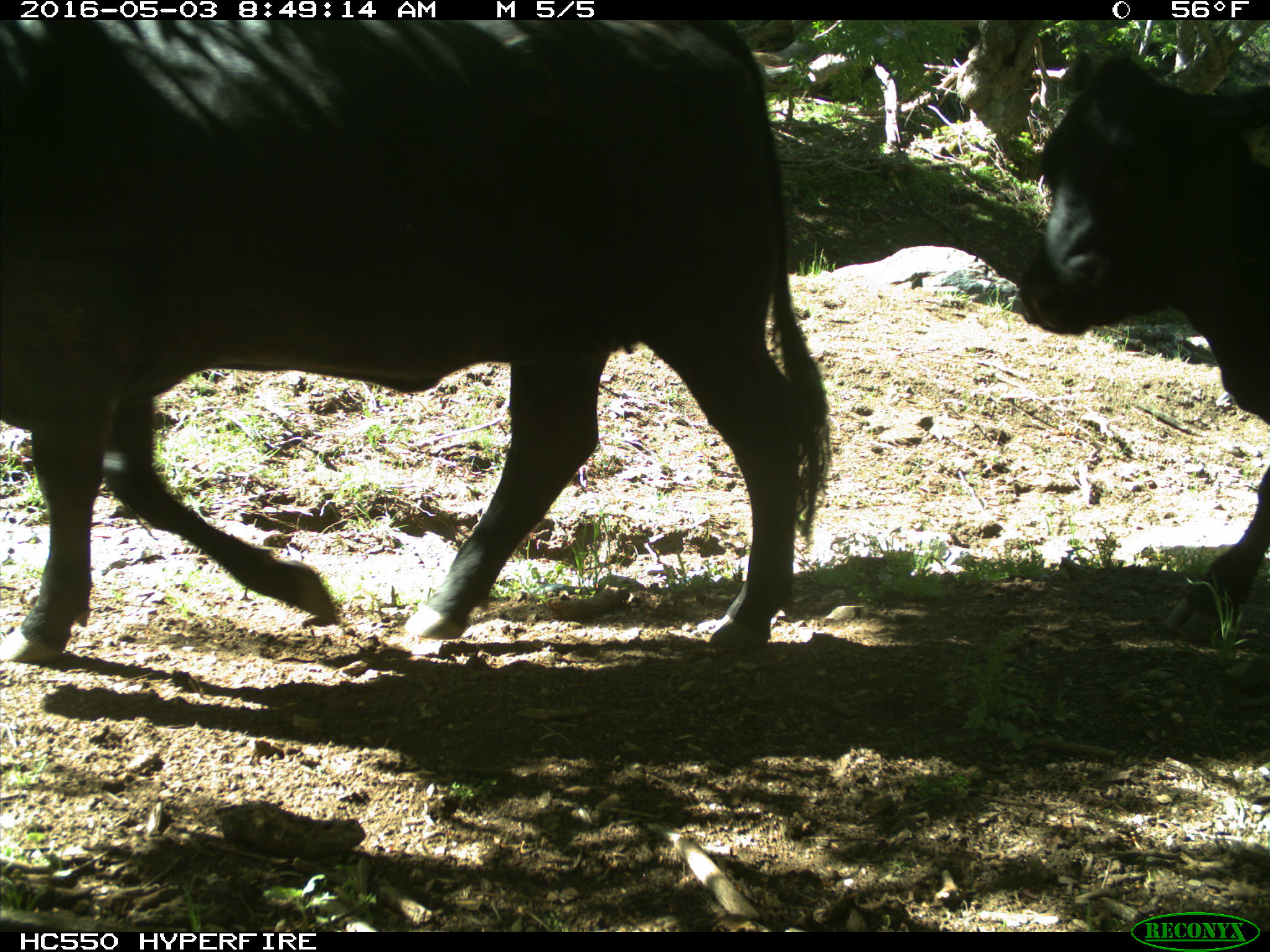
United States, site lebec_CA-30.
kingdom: Animalia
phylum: Chordata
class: Mammalia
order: Artiodactyla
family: Bovidae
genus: Bos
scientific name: Bos taurus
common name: domestic cow